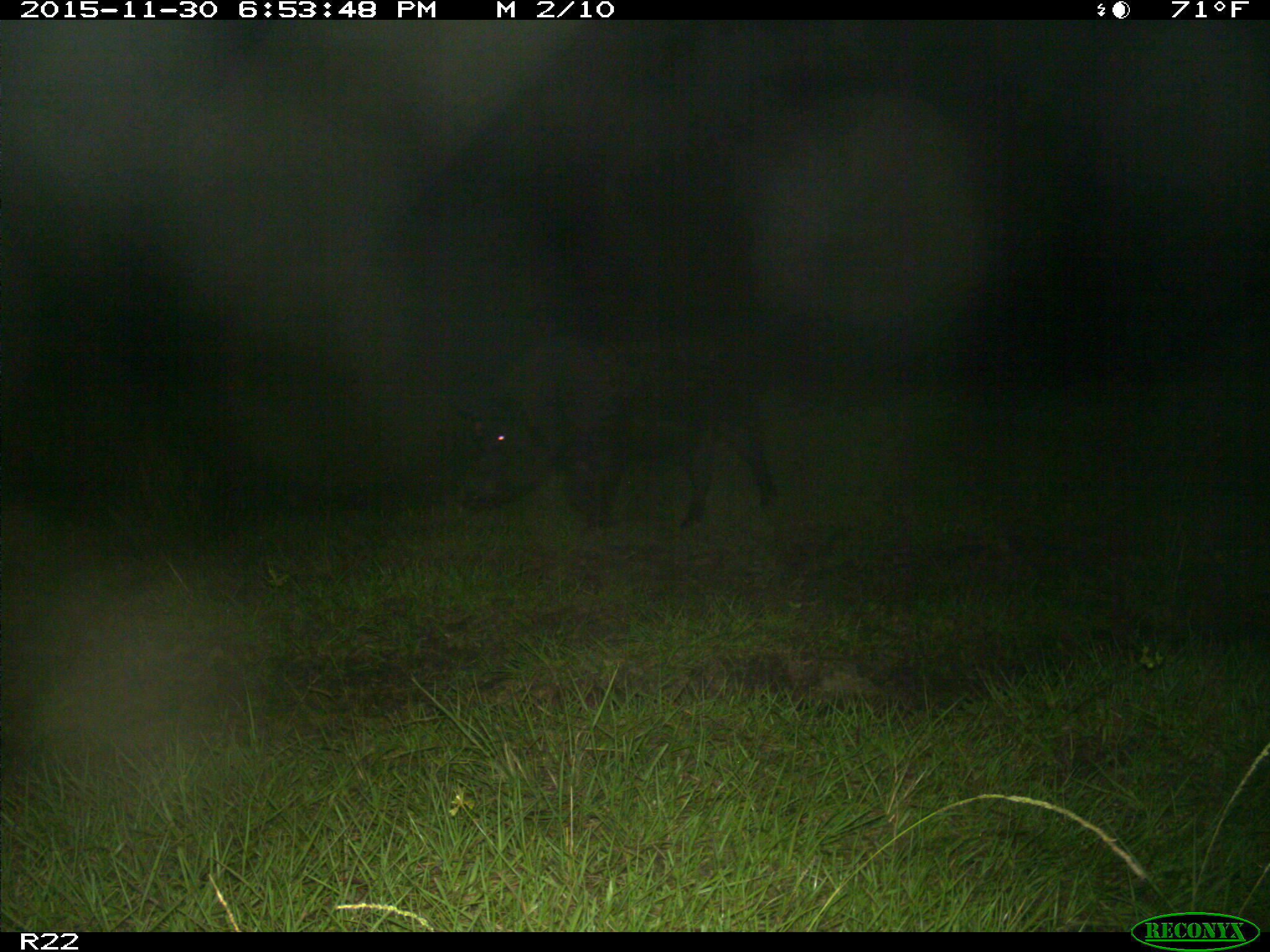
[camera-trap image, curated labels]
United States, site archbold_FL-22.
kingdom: Animalia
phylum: Chordata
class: Mammalia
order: Artiodactyla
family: Suidae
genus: Sus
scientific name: Sus scrofa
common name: wild boar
Sus scrofa (wild boar).